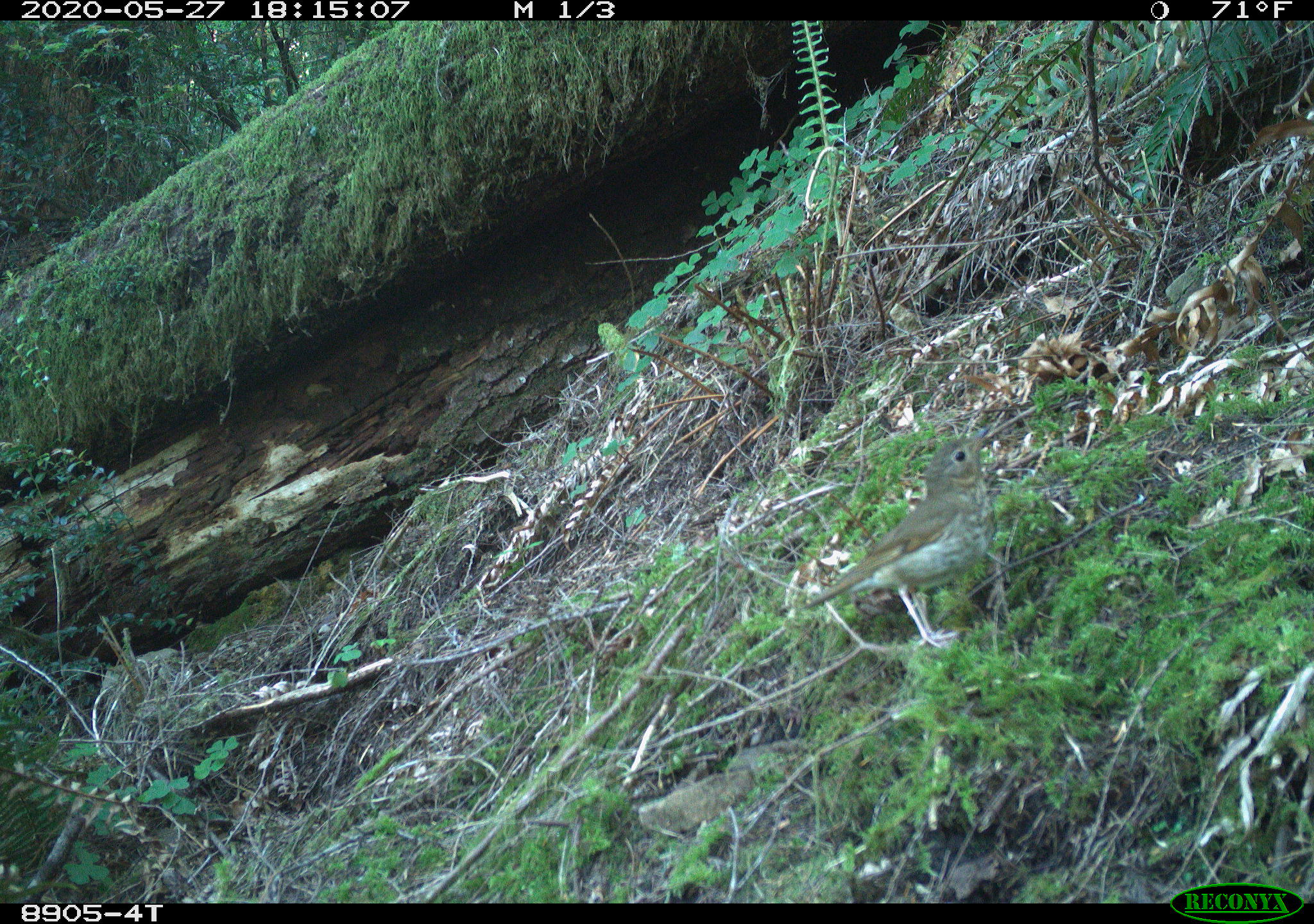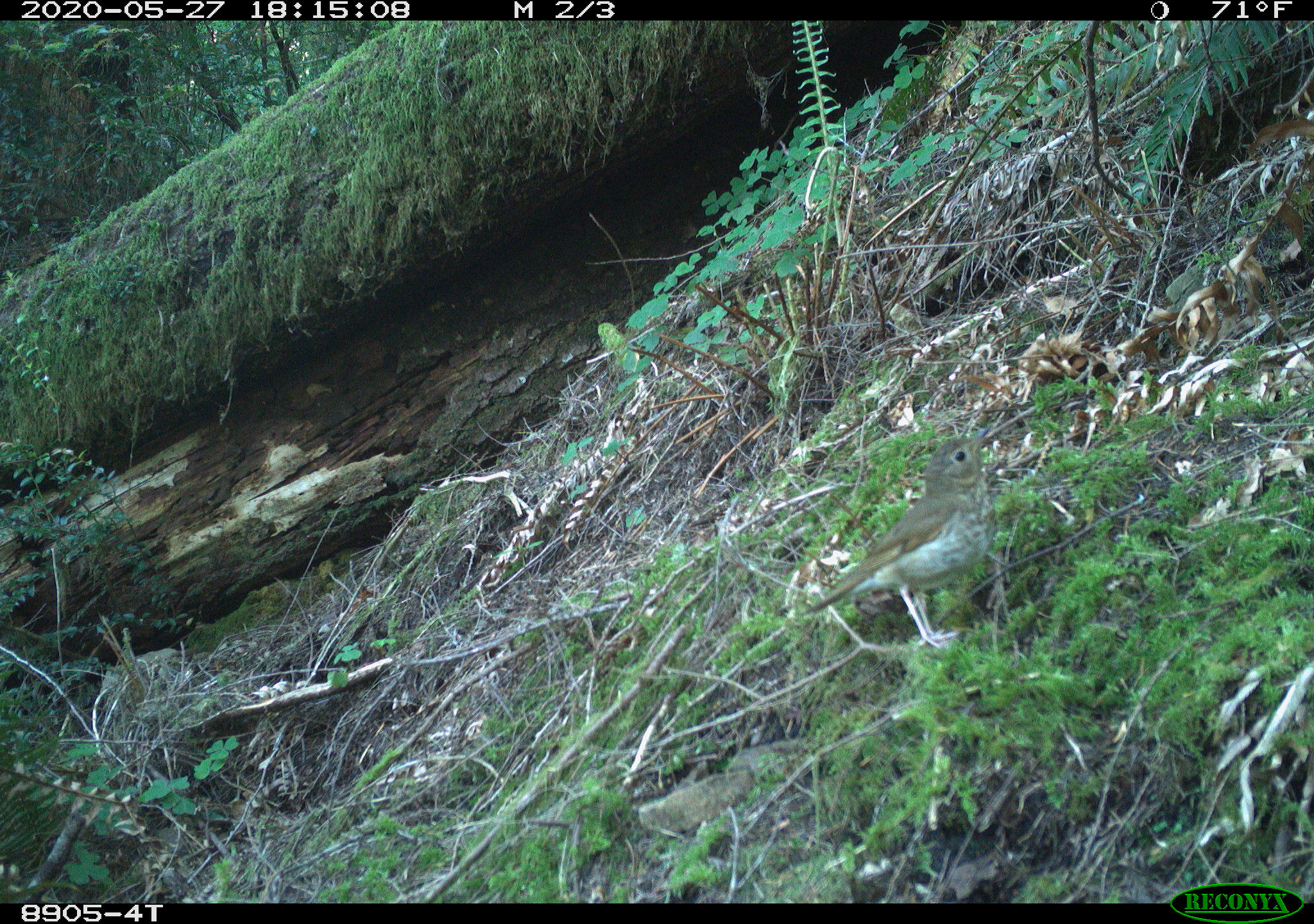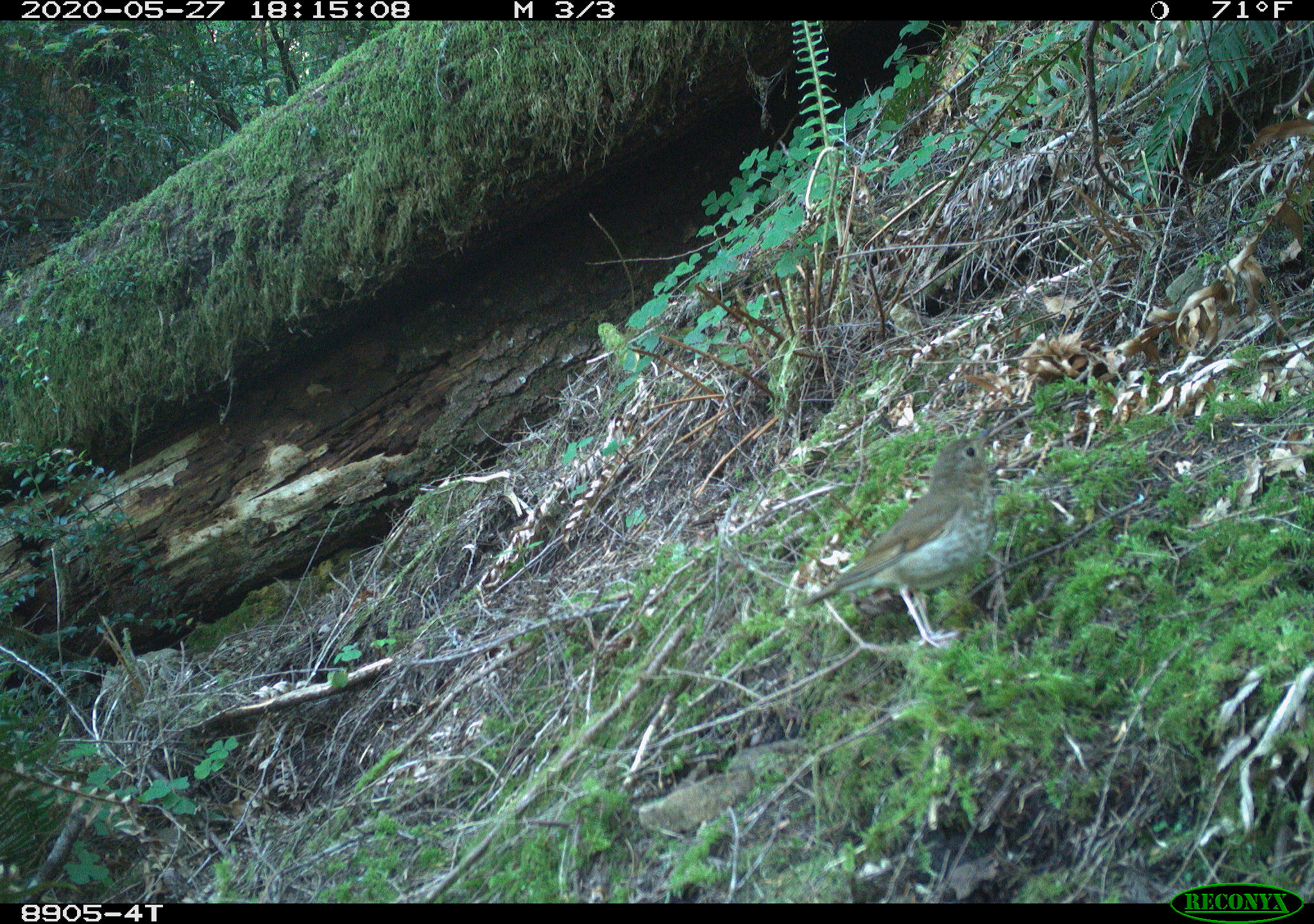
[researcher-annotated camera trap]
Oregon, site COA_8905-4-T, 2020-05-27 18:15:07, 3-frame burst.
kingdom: Animalia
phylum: Chordata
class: Aves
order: Passeriformes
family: Turdidae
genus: Catharus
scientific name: Catharus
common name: brown thrushes and nightingale-thrushes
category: catharus species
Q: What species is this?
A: Catharus species (brown thrushes and nightingale-thrushes) (Catharus).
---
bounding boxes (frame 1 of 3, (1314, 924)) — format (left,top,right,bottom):
catharus species: (792,408,1013,656)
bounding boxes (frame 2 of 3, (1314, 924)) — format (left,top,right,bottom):
catharus species: (786,416,1010,658)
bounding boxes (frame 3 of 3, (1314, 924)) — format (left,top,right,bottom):
catharus species: (782,414,1012,659)